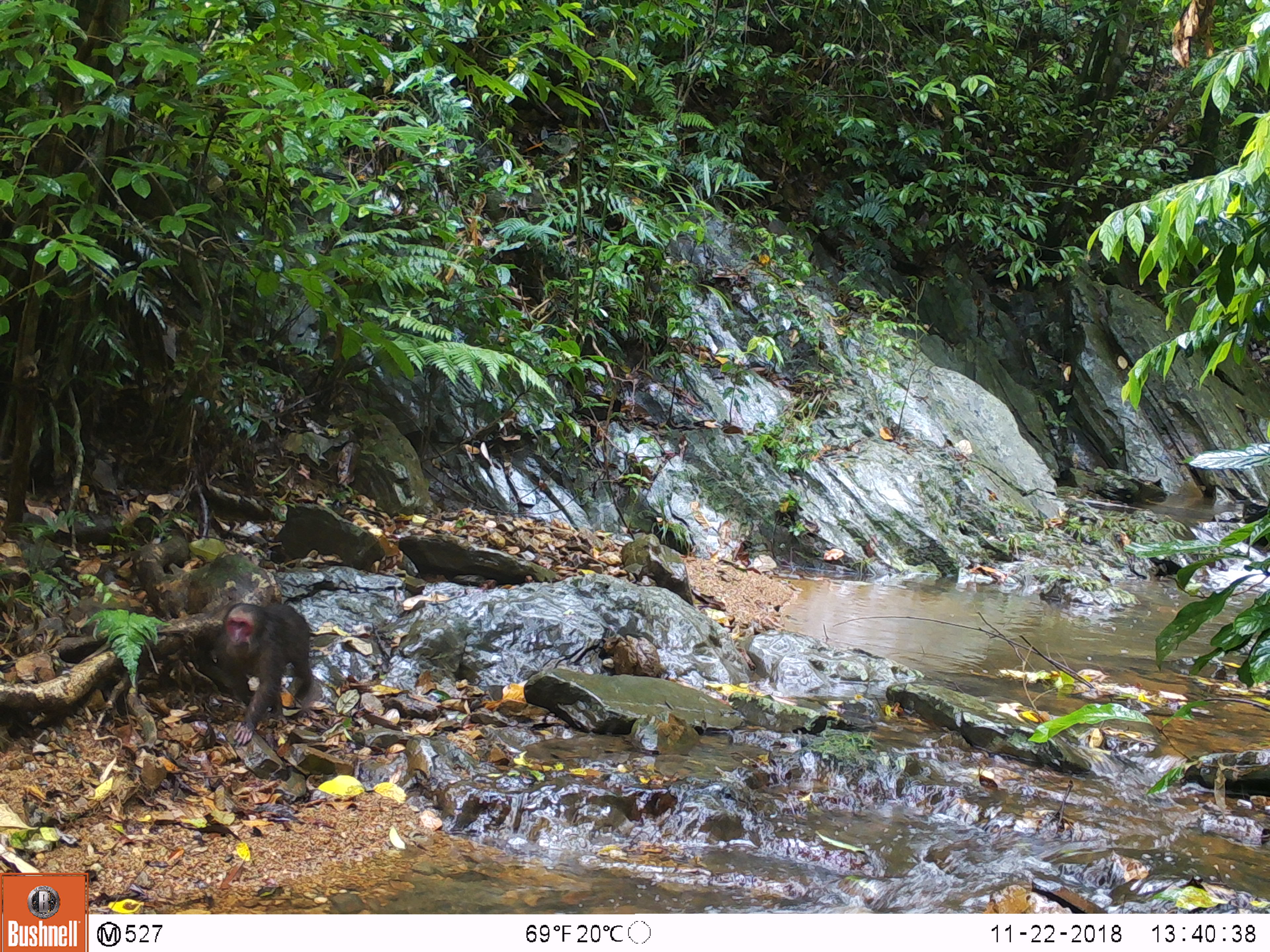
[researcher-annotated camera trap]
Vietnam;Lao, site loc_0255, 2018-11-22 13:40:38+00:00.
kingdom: Animalia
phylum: Chordata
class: Mammalia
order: Primates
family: Cercopithecidae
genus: Macaca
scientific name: Macaca arctoides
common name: stump-tailed macaque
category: stump tailed macaque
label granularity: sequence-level